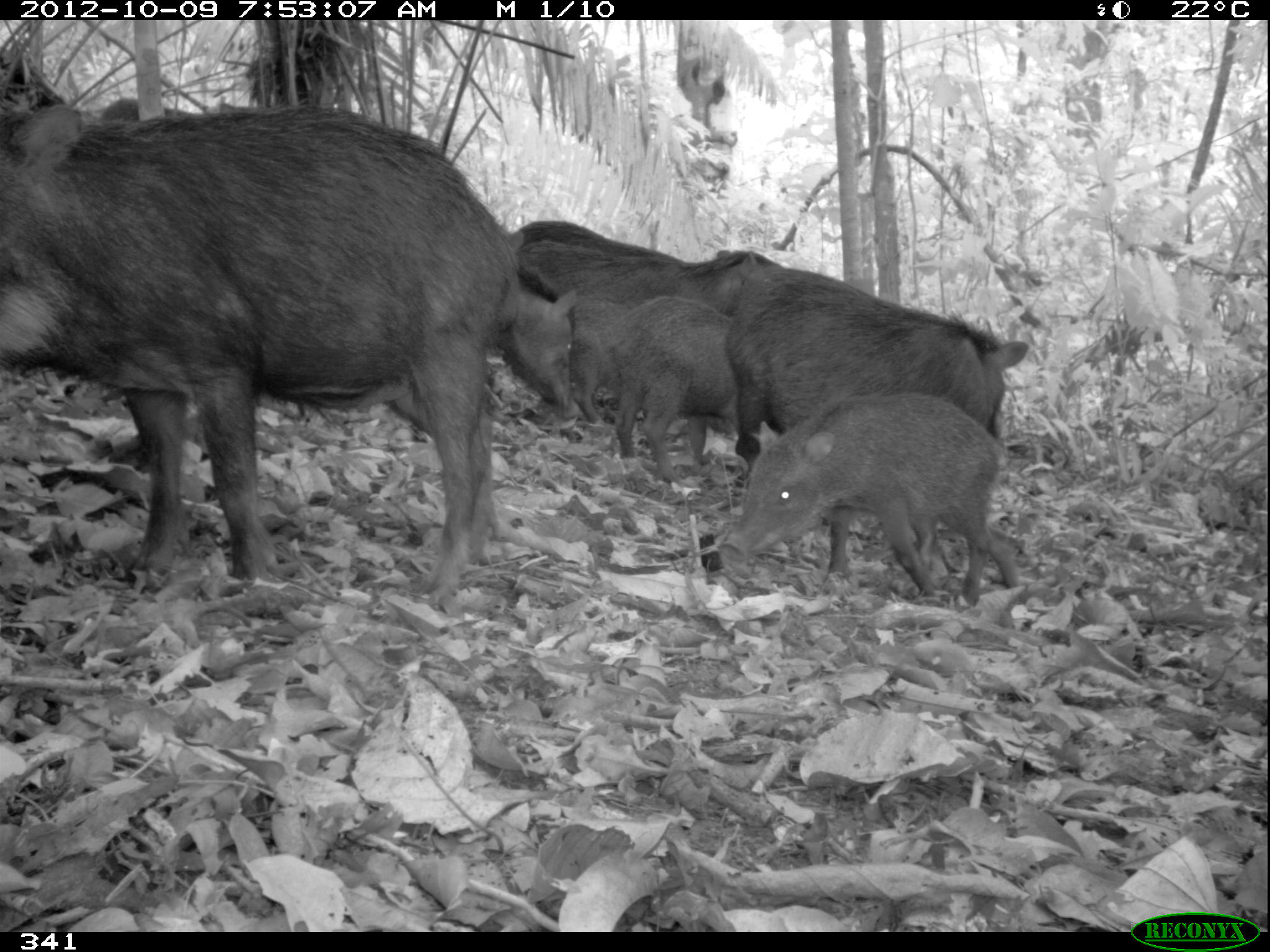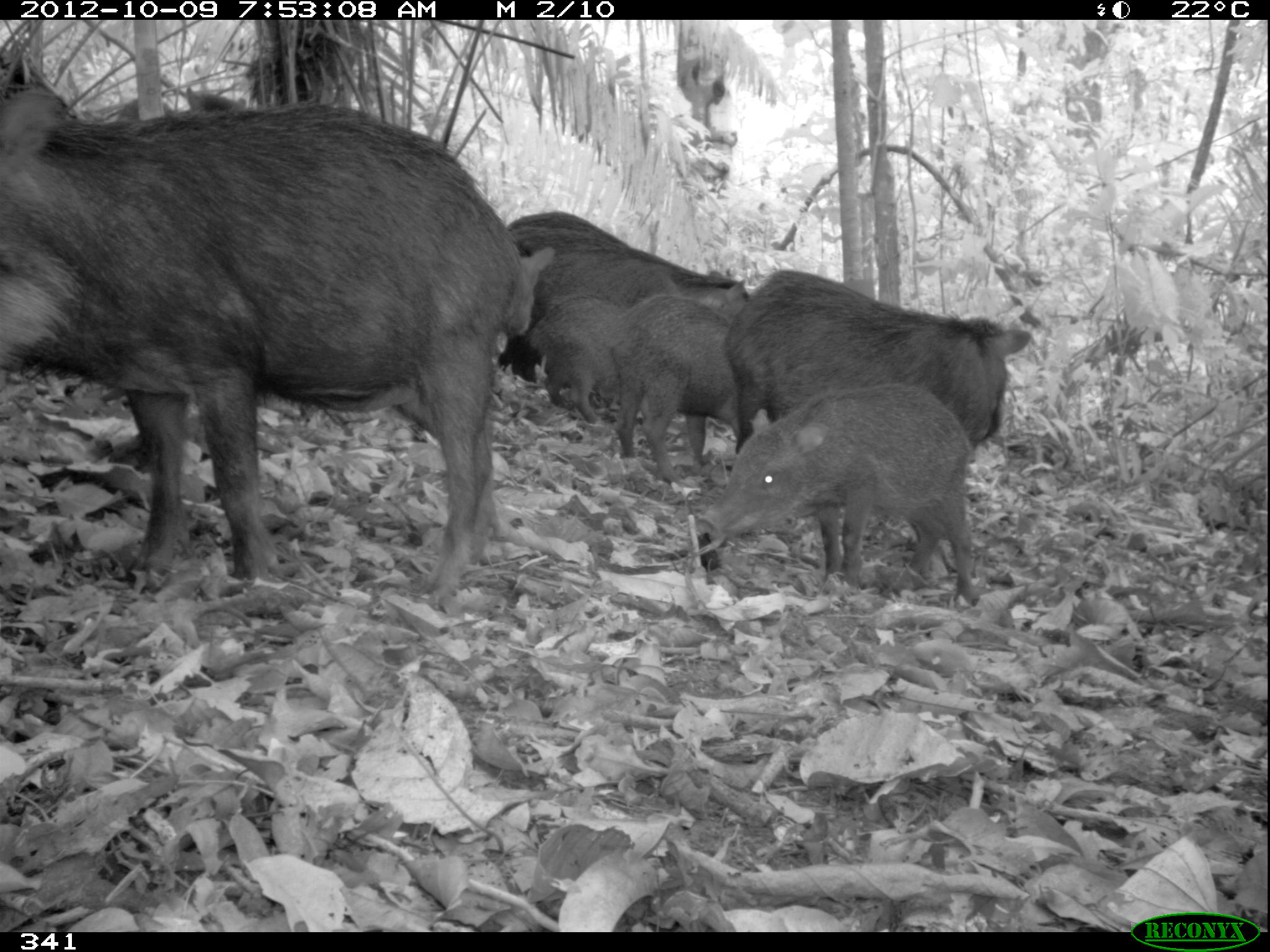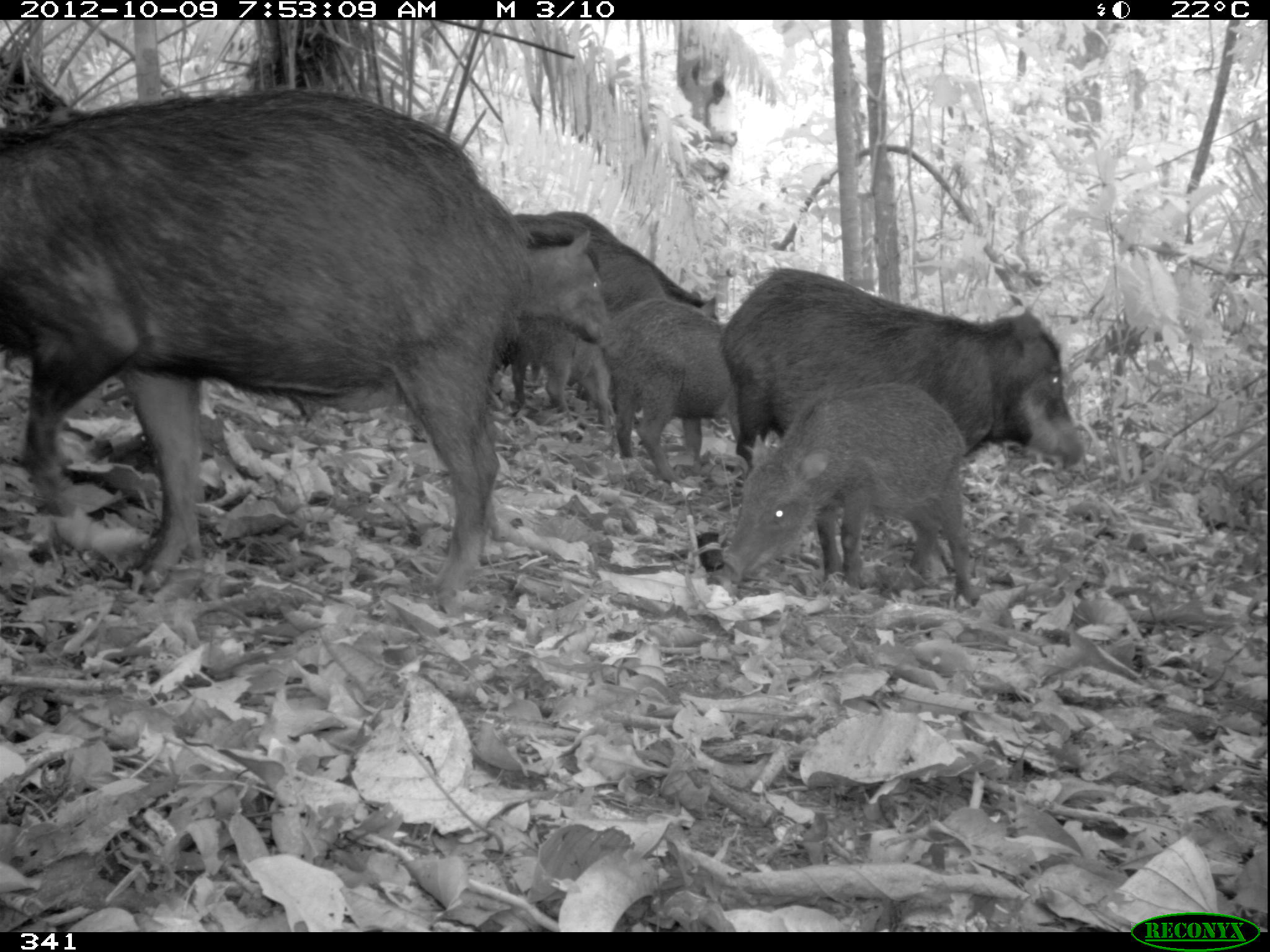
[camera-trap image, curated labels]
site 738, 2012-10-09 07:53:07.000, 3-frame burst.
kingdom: Animalia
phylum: Chordata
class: Mammalia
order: Artiodactyla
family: Tayassuidae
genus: Tayassu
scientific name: Tayassu pecari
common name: white-lipped peccary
Tayassu pecari (white-lipped peccary).